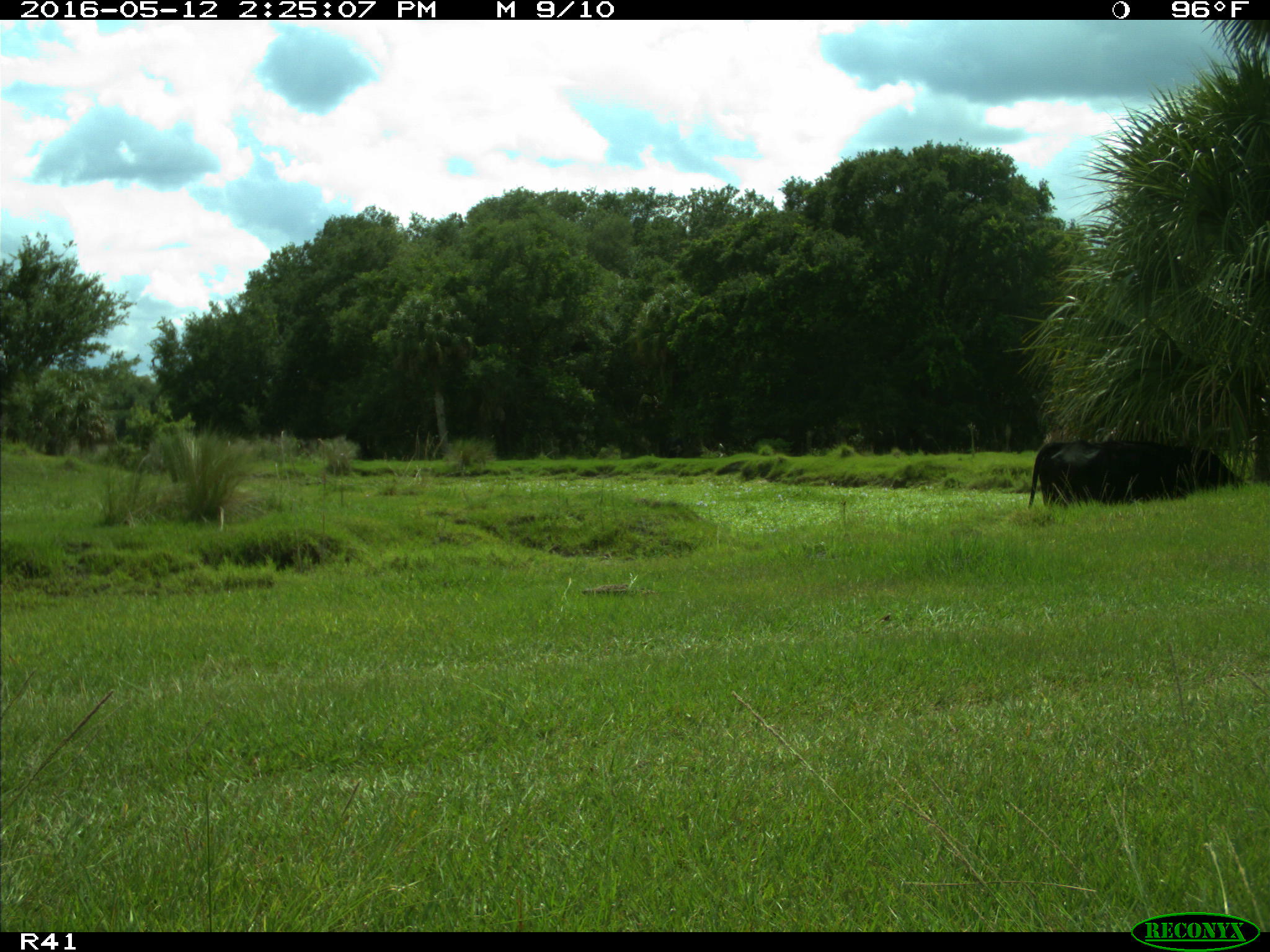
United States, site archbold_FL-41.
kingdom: Animalia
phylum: Chordata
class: Mammalia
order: Artiodactyla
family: Bovidae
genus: Bos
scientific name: Bos taurus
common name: domestic cow